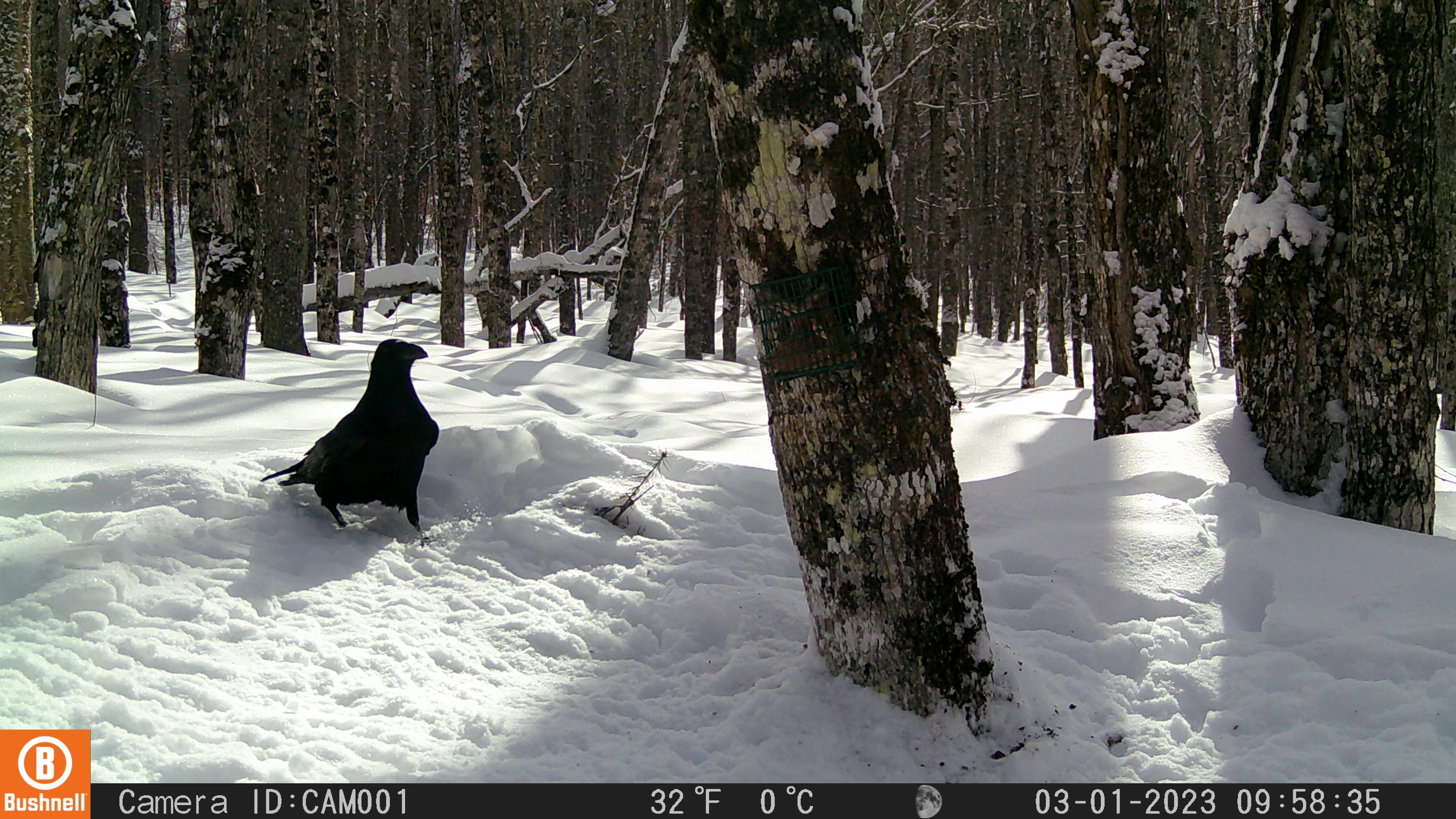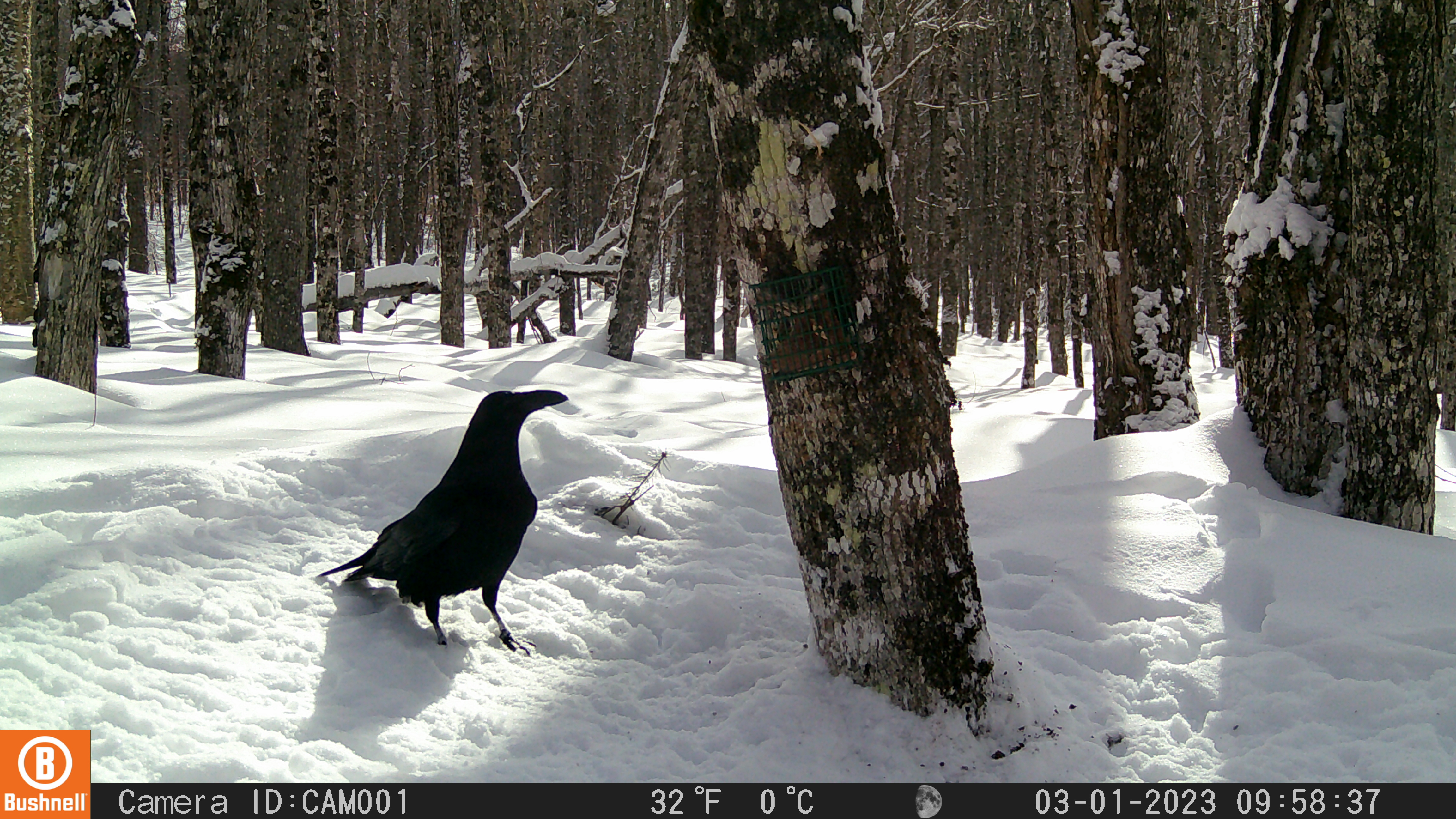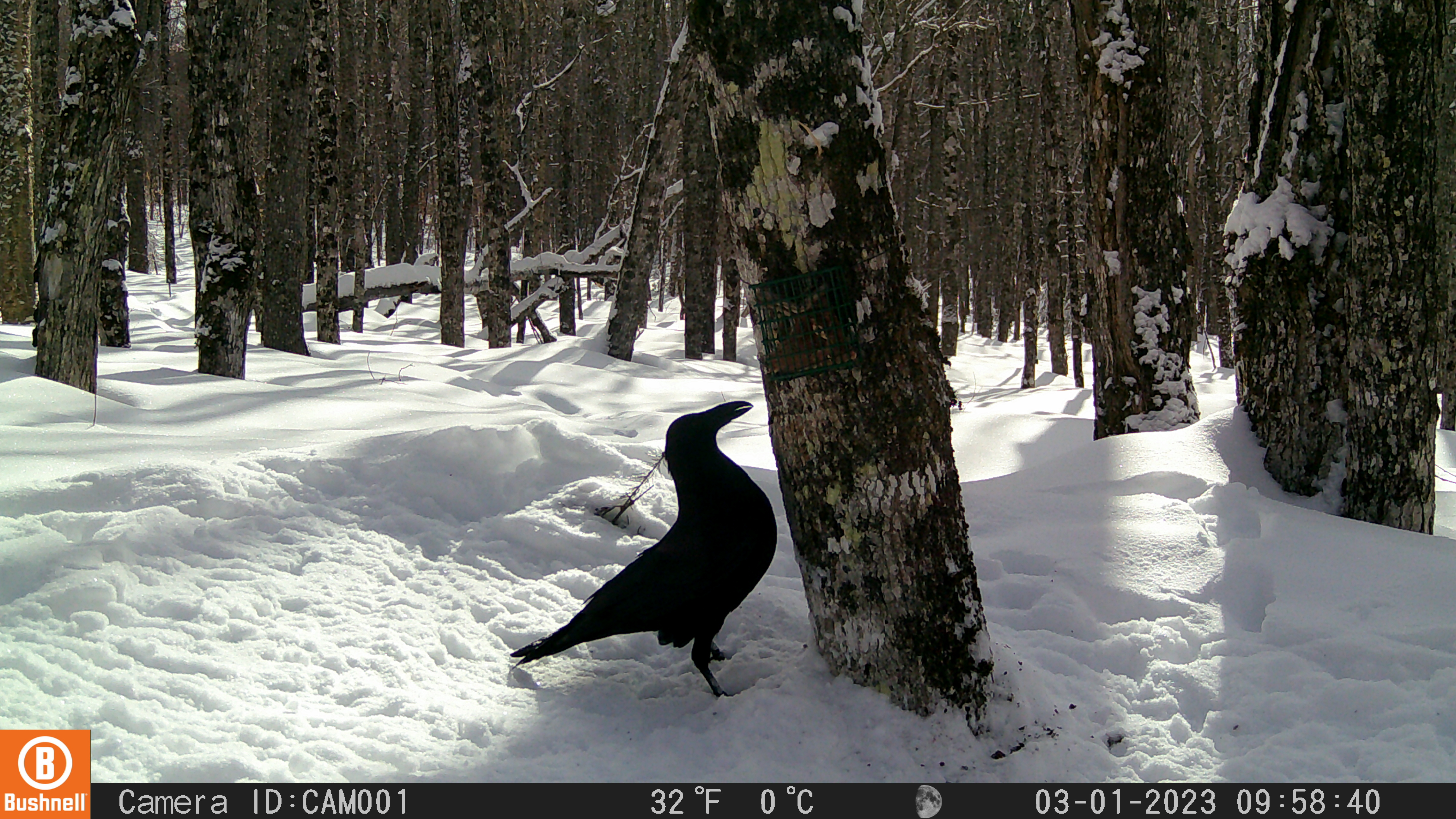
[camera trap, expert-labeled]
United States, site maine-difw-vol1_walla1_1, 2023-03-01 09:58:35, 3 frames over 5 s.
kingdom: Animalia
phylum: Chordata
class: Aves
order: Passeriformes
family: Corvidae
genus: Corvus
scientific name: Corvus corax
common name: common raven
Common raven (Corvus corax).